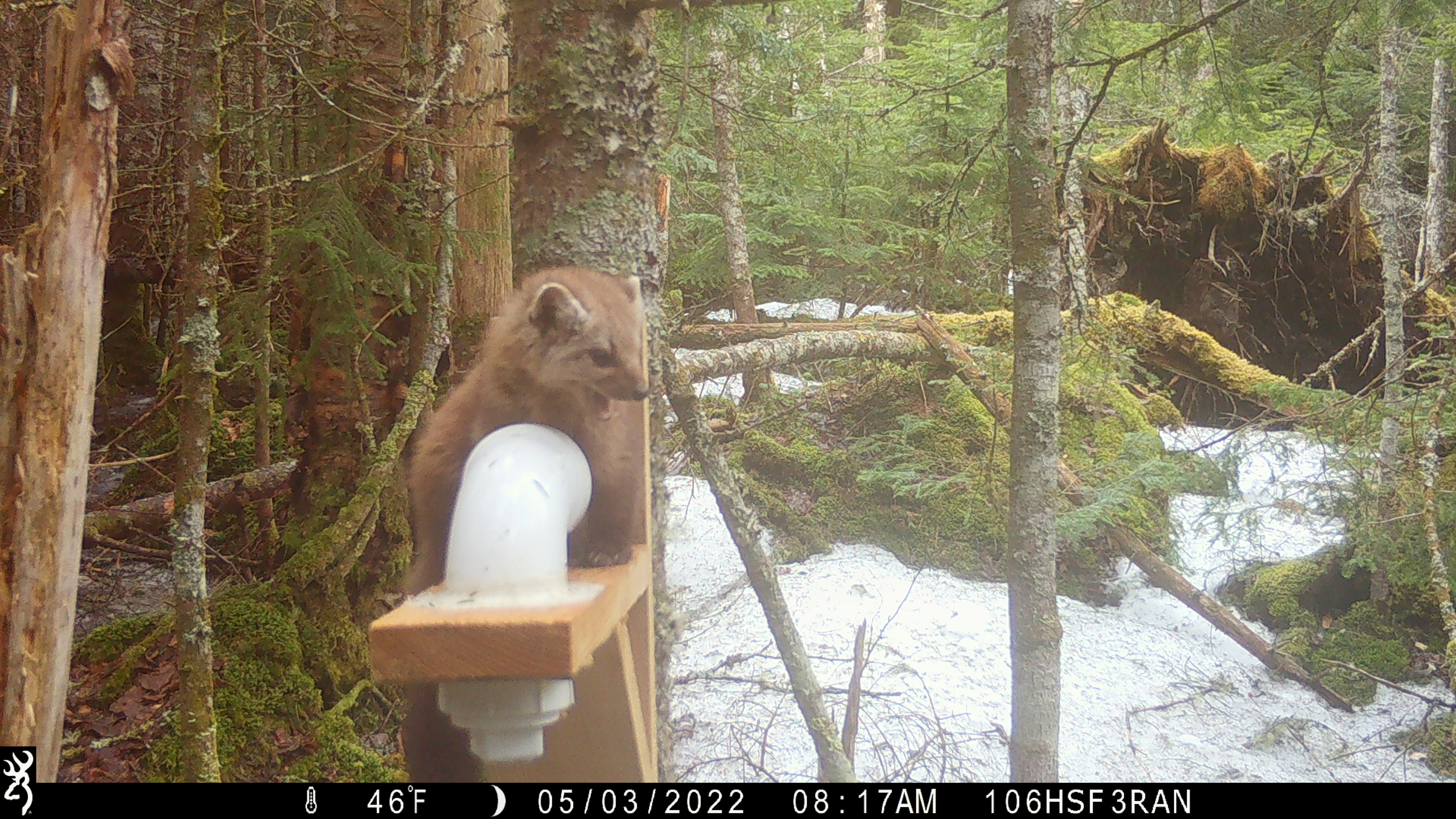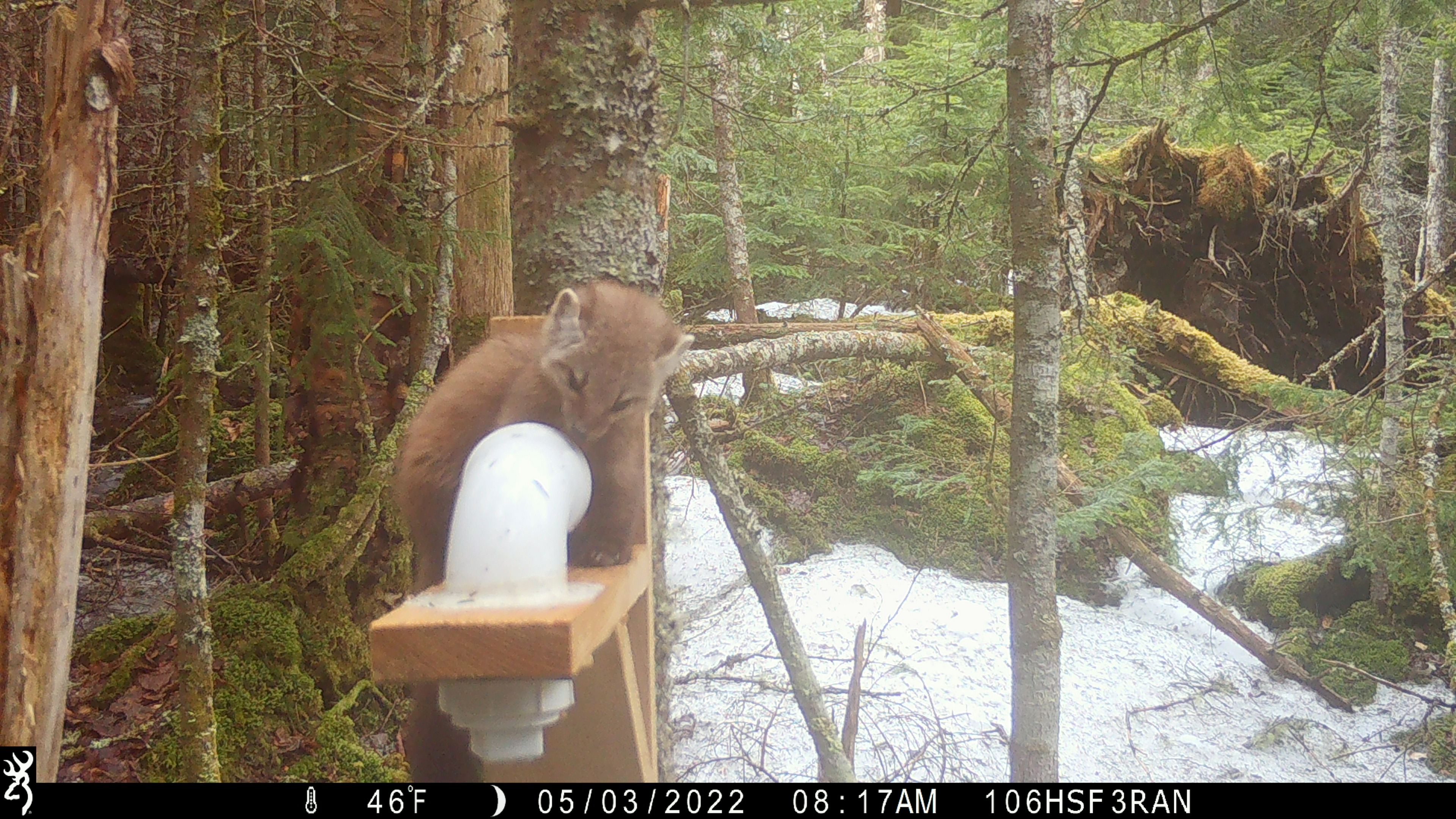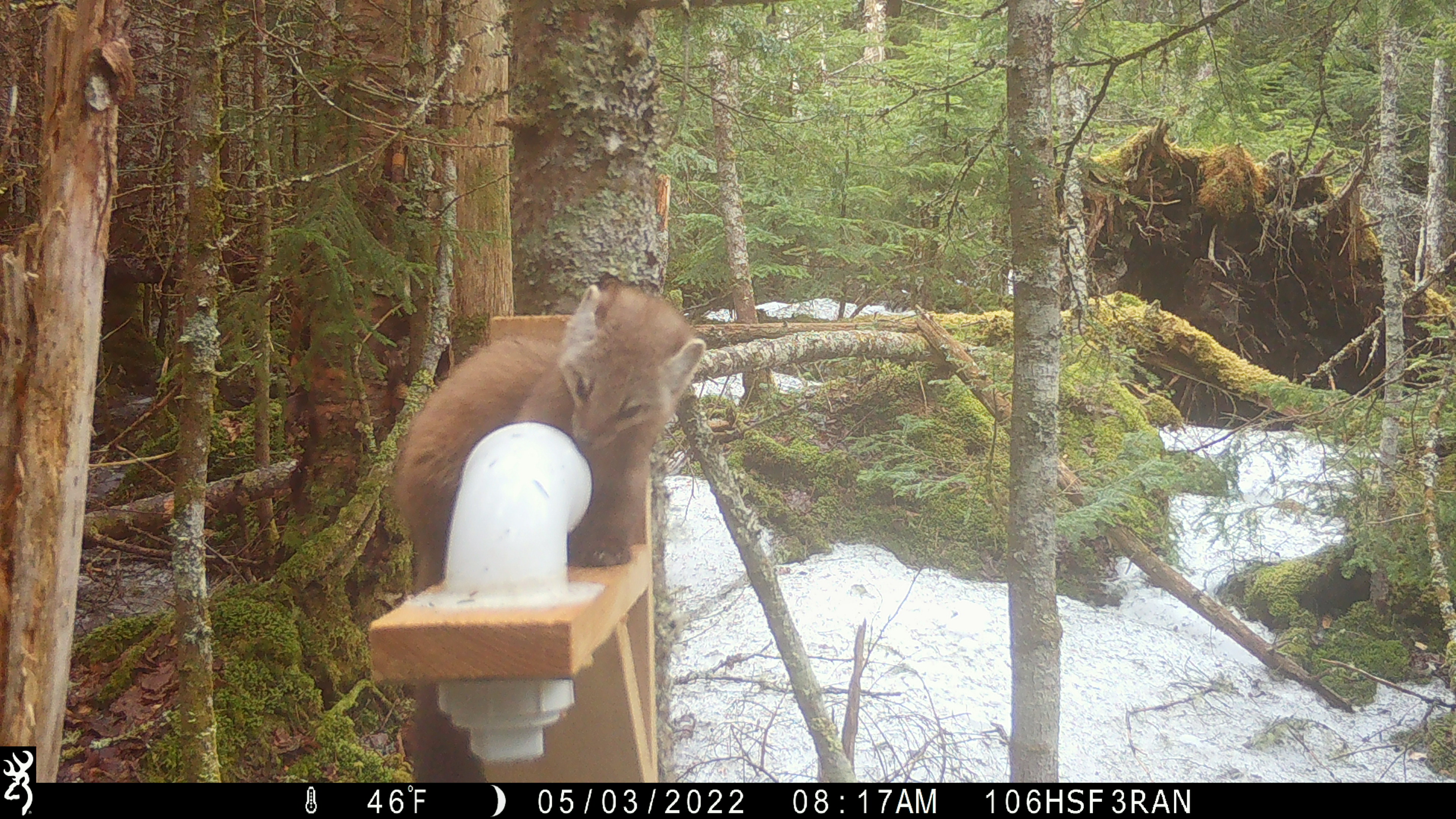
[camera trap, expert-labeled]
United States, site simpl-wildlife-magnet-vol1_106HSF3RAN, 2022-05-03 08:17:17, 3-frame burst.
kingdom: Animalia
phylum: Chordata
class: Mammalia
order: Carnivora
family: Mustelidae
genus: Martes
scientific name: Martes americana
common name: american marten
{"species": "american marten (Martes americana)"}